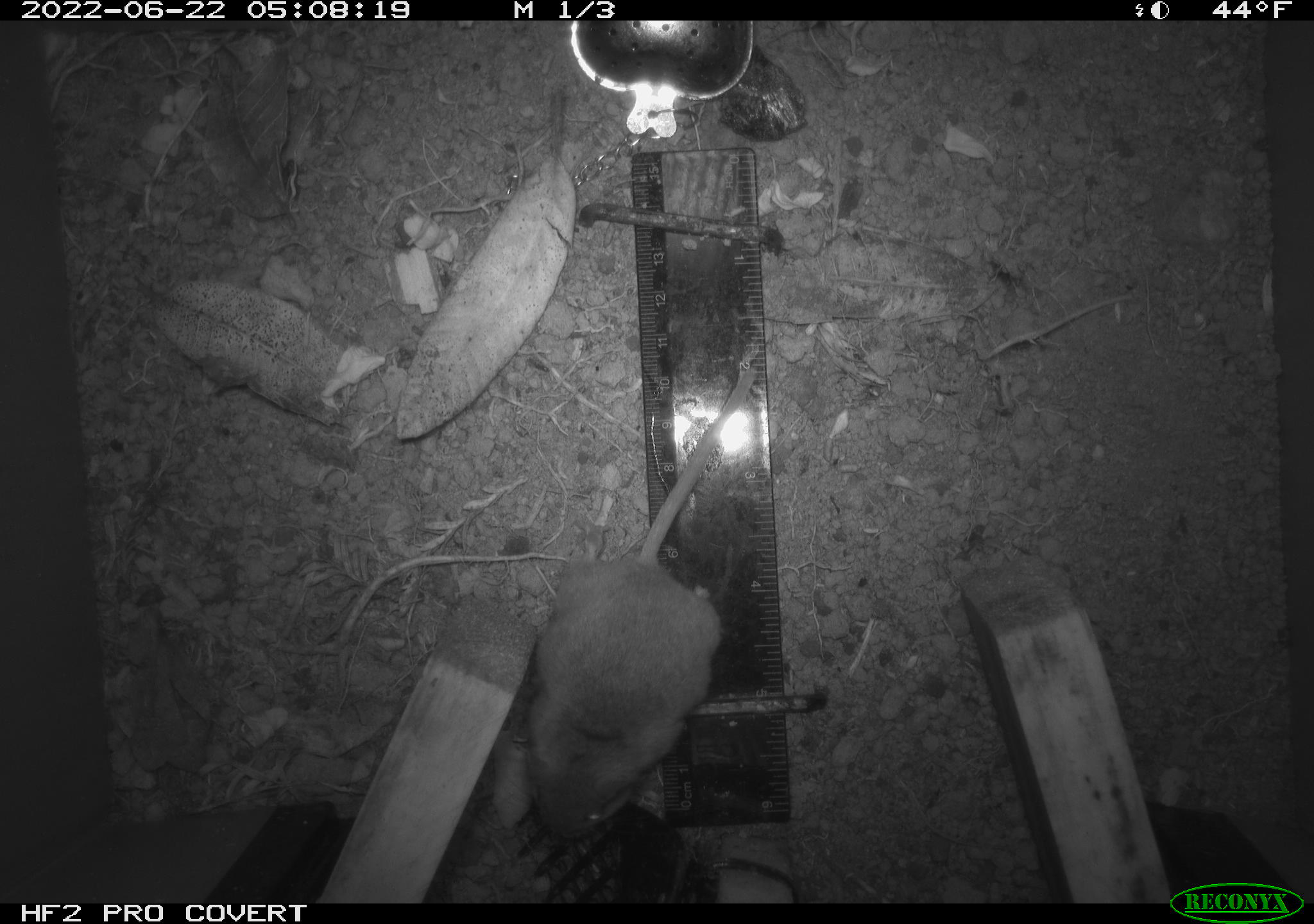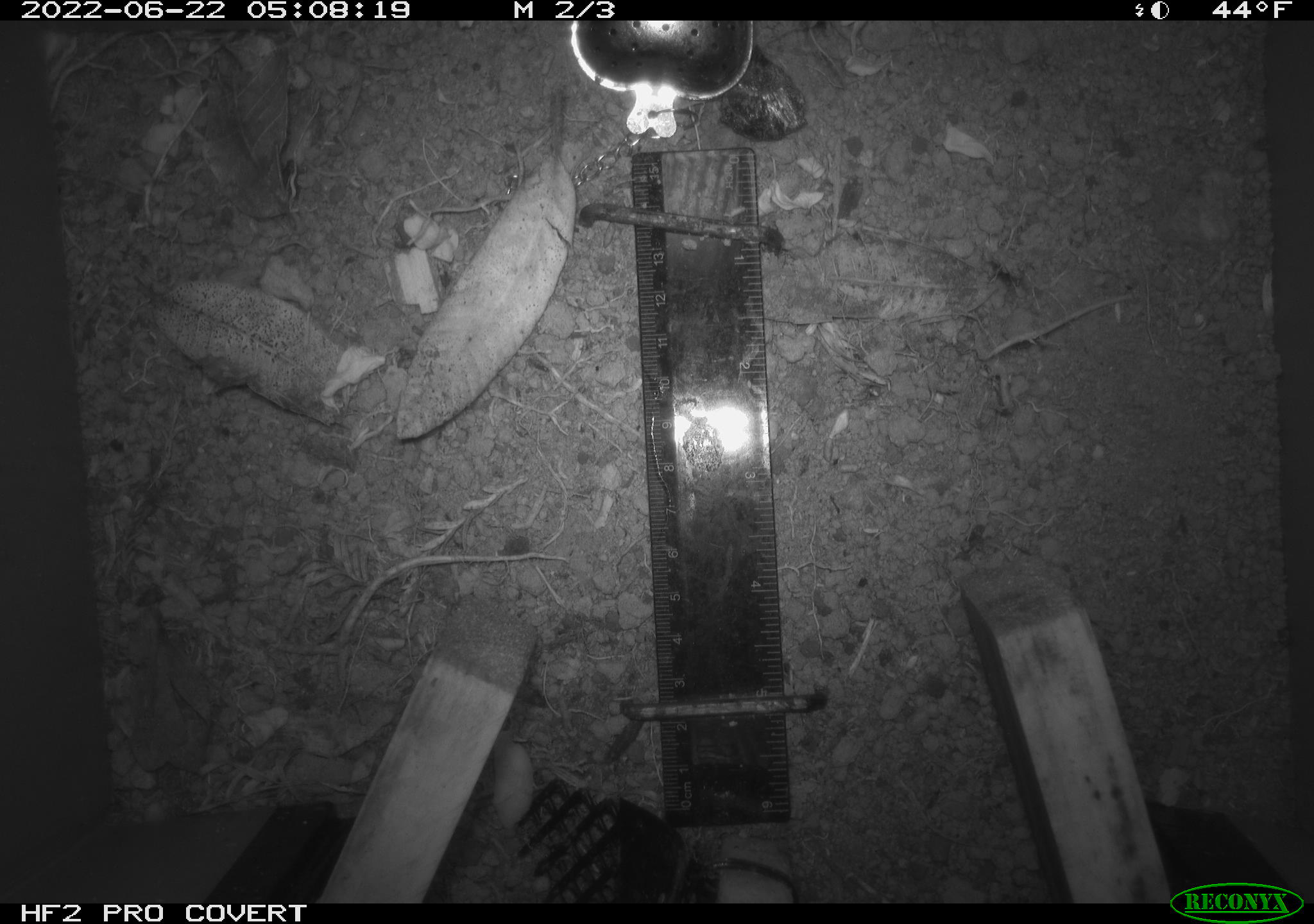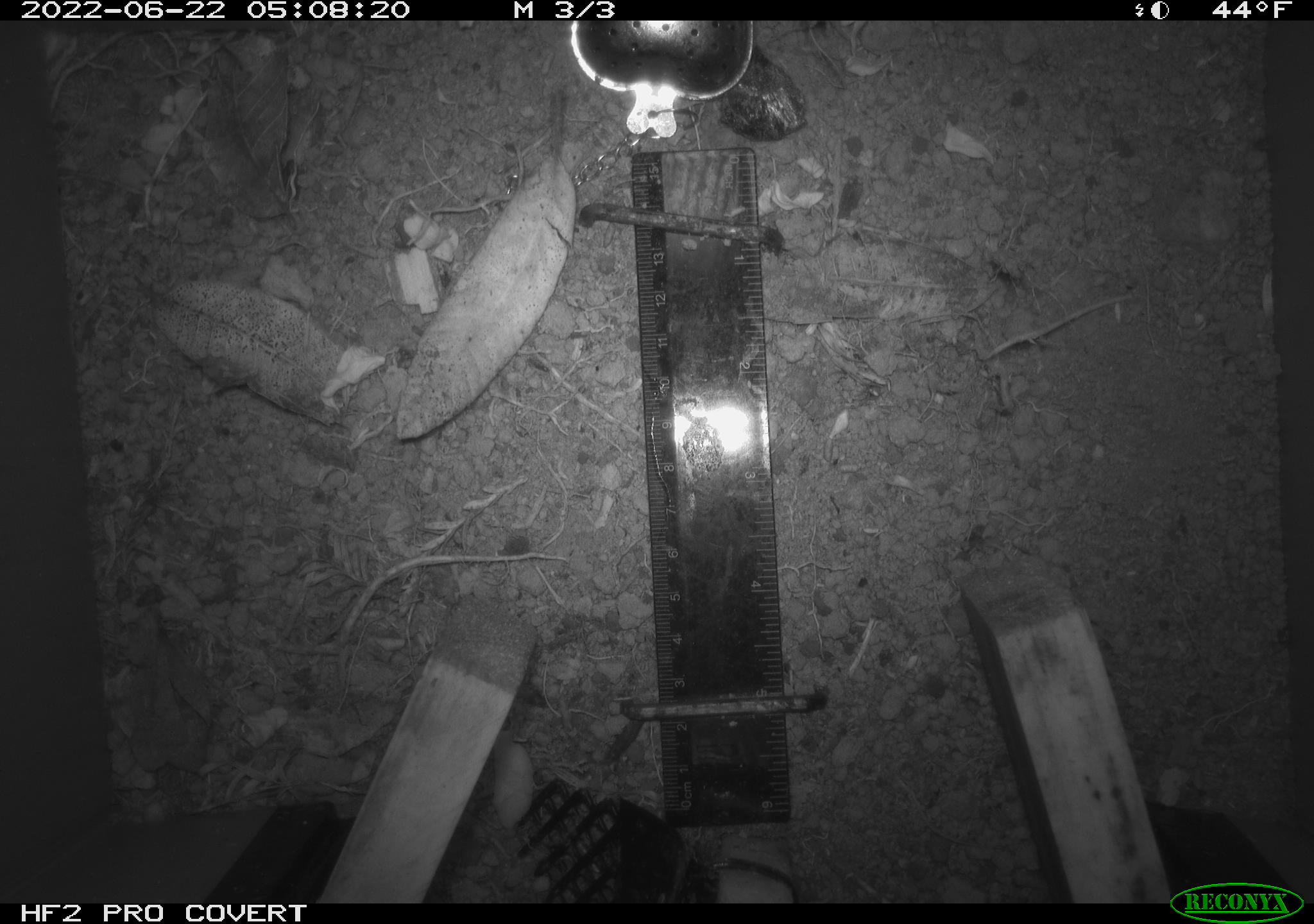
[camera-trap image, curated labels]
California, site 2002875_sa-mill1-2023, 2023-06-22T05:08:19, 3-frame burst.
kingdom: Animalia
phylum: Chordata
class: Mammalia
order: Rodentia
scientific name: Rodentia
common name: mouse species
Mouse species (Rodentia).